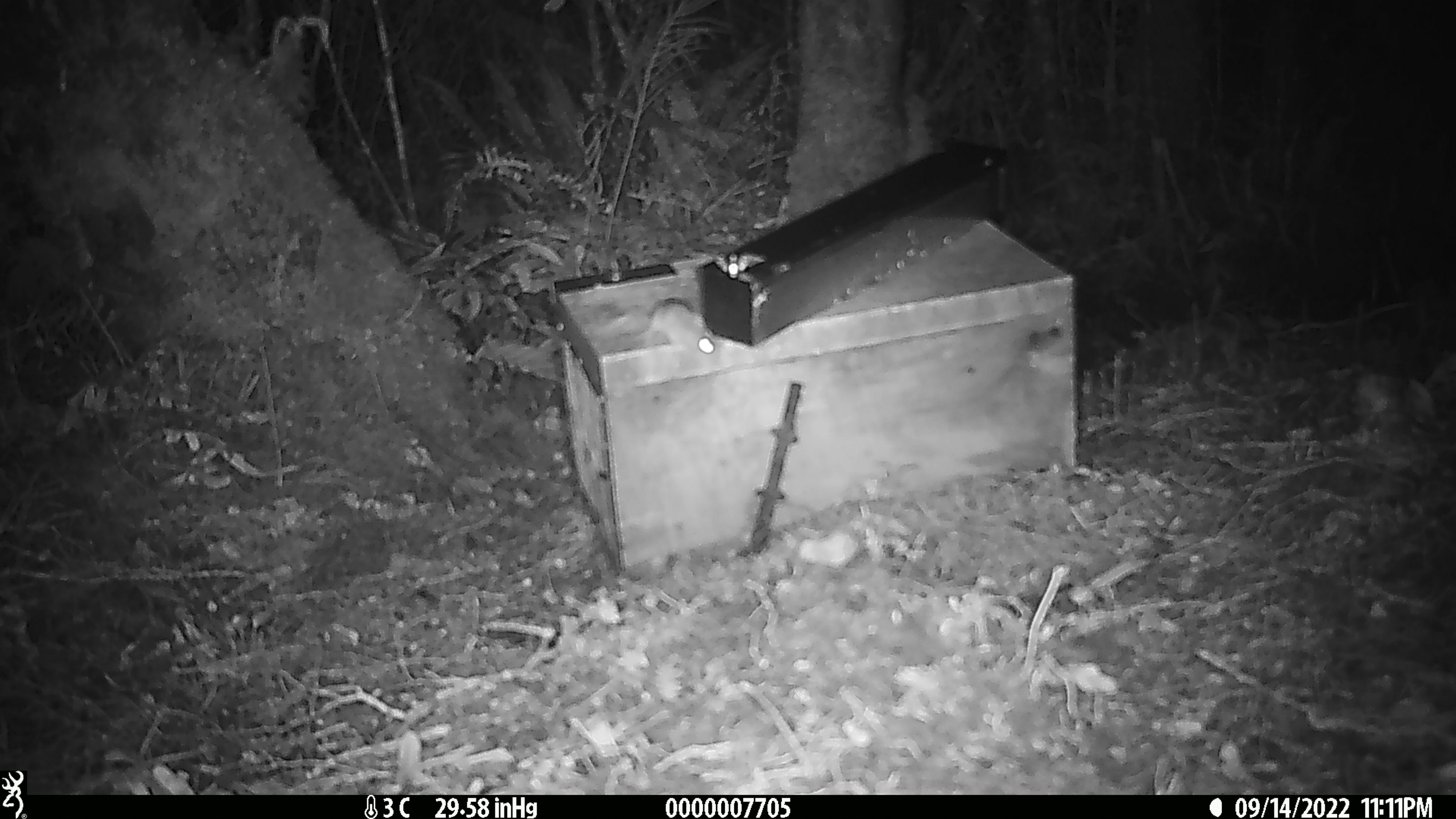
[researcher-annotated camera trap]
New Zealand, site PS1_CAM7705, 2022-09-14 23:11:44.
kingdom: Animalia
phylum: Chordata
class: Mammalia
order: Rodentia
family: Muridae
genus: Mus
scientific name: Mus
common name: mouse